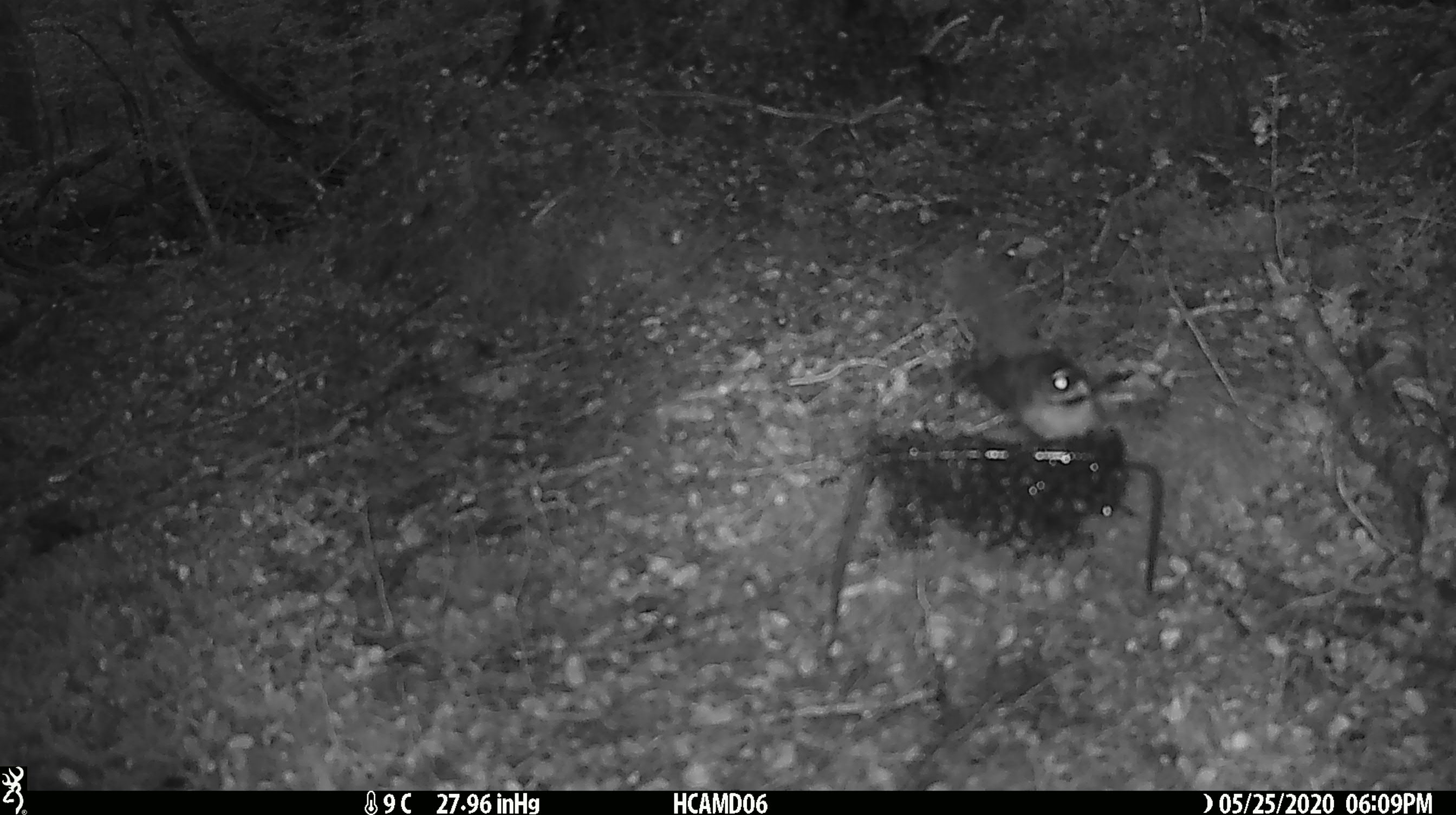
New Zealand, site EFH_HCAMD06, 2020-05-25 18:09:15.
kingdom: Animalia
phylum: Chordata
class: Aves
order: Passeriformes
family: Rhipiduridae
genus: Rhipidura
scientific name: Rhipidura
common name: fantails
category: fantail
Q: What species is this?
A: Fantail (fantails) (Rhipidura).